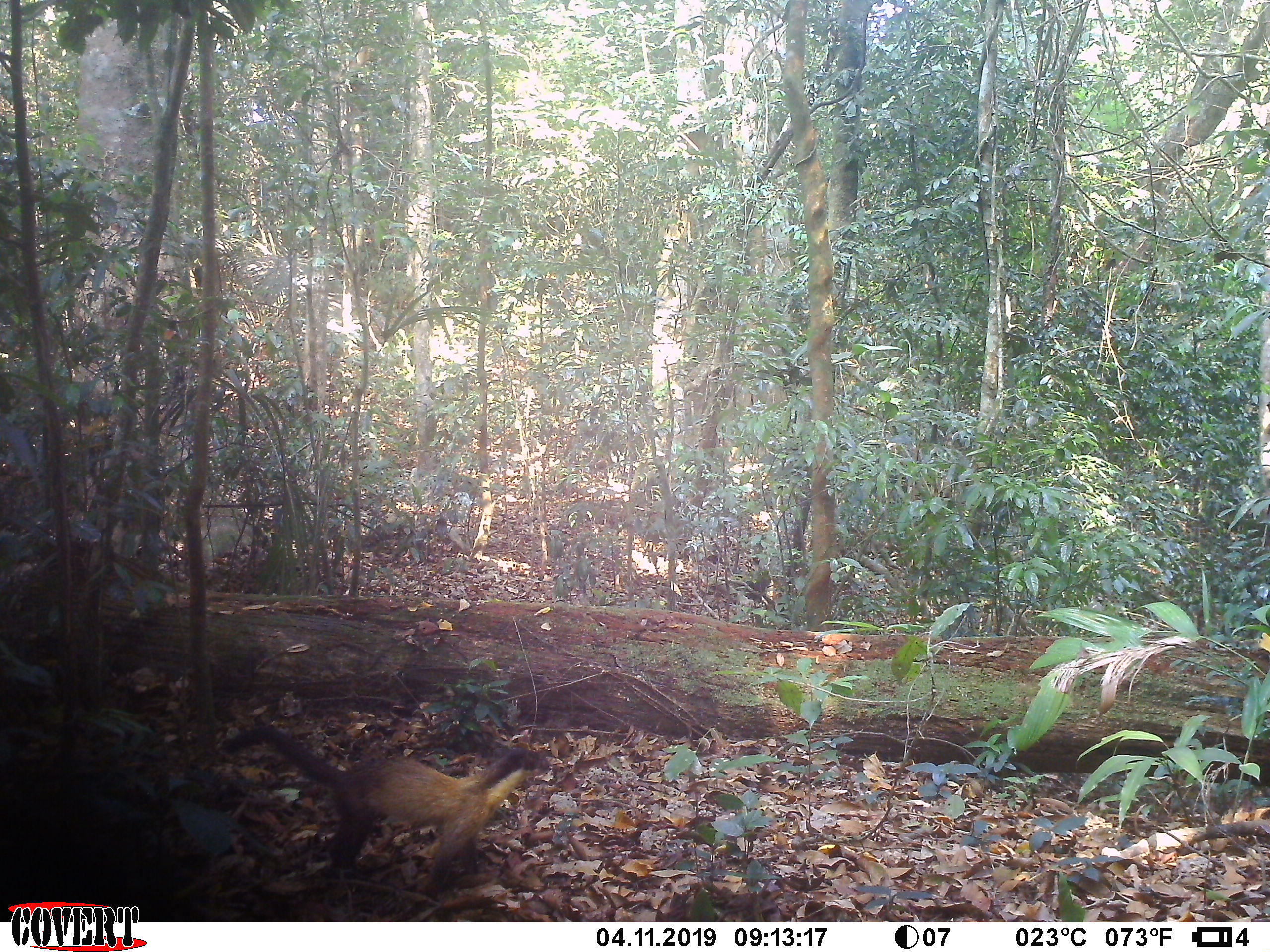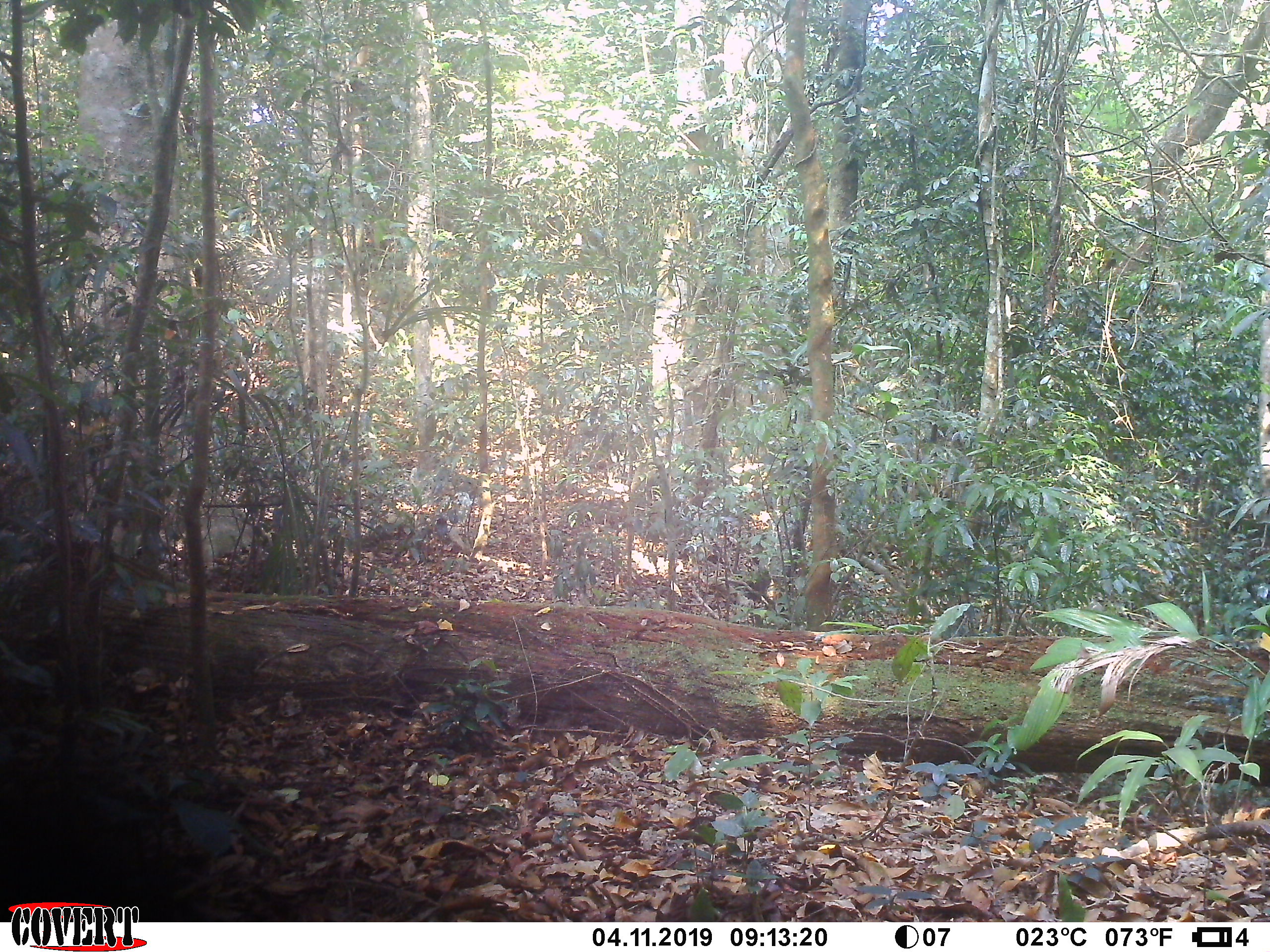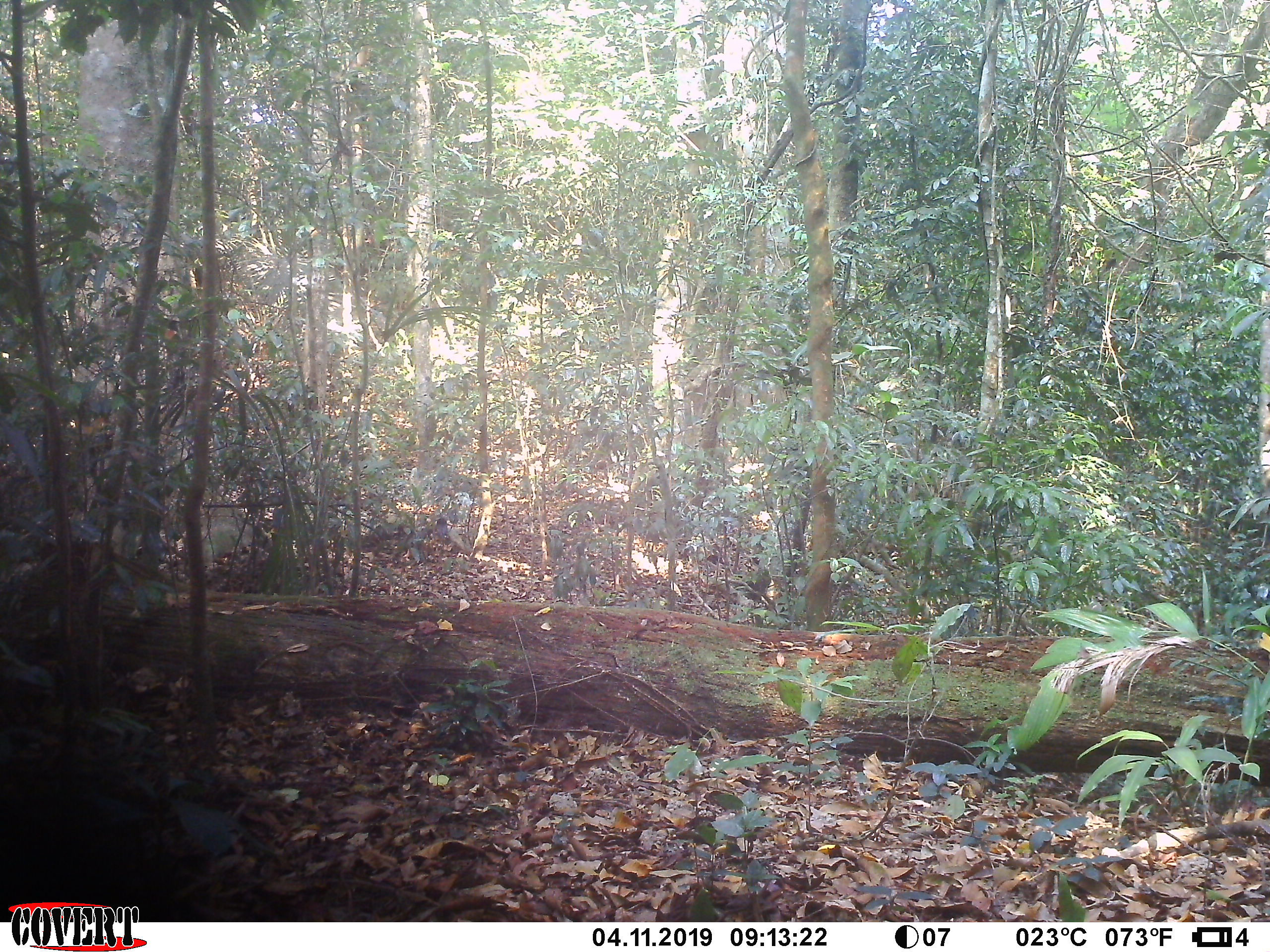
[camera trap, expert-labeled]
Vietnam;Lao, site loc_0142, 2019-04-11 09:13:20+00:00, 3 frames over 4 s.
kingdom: Animalia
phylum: Chordata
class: Mammalia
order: Carnivora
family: Mustelidae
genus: Martes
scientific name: Martes flavigula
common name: yellow-throated marten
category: yellow throated marten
Yellow throated marten (yellow-throated marten) (Martes flavigula). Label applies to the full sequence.